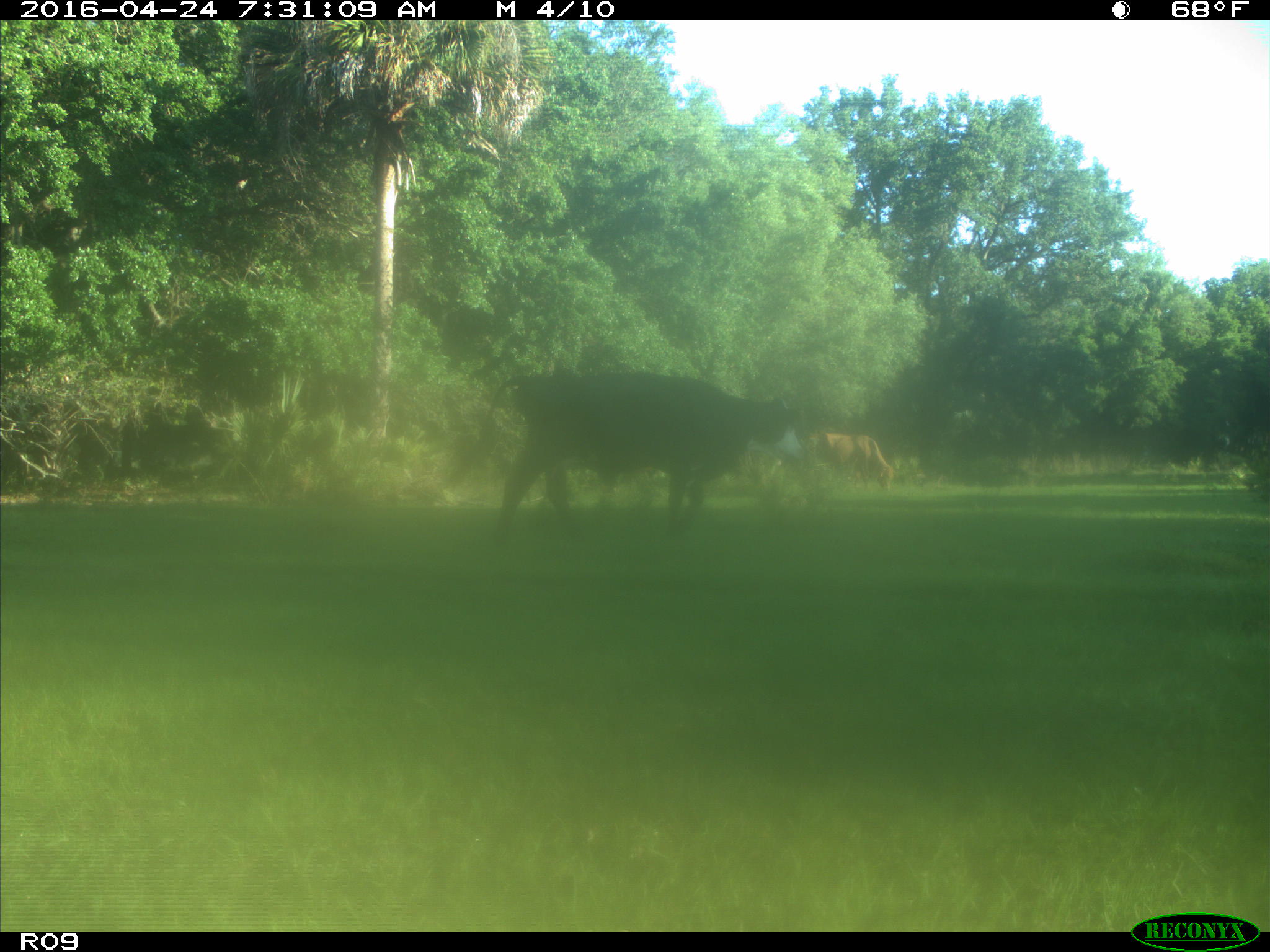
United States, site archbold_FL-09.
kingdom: Animalia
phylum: Chordata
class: Mammalia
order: Artiodactyla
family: Bovidae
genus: Bos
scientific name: Bos taurus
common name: domestic cow